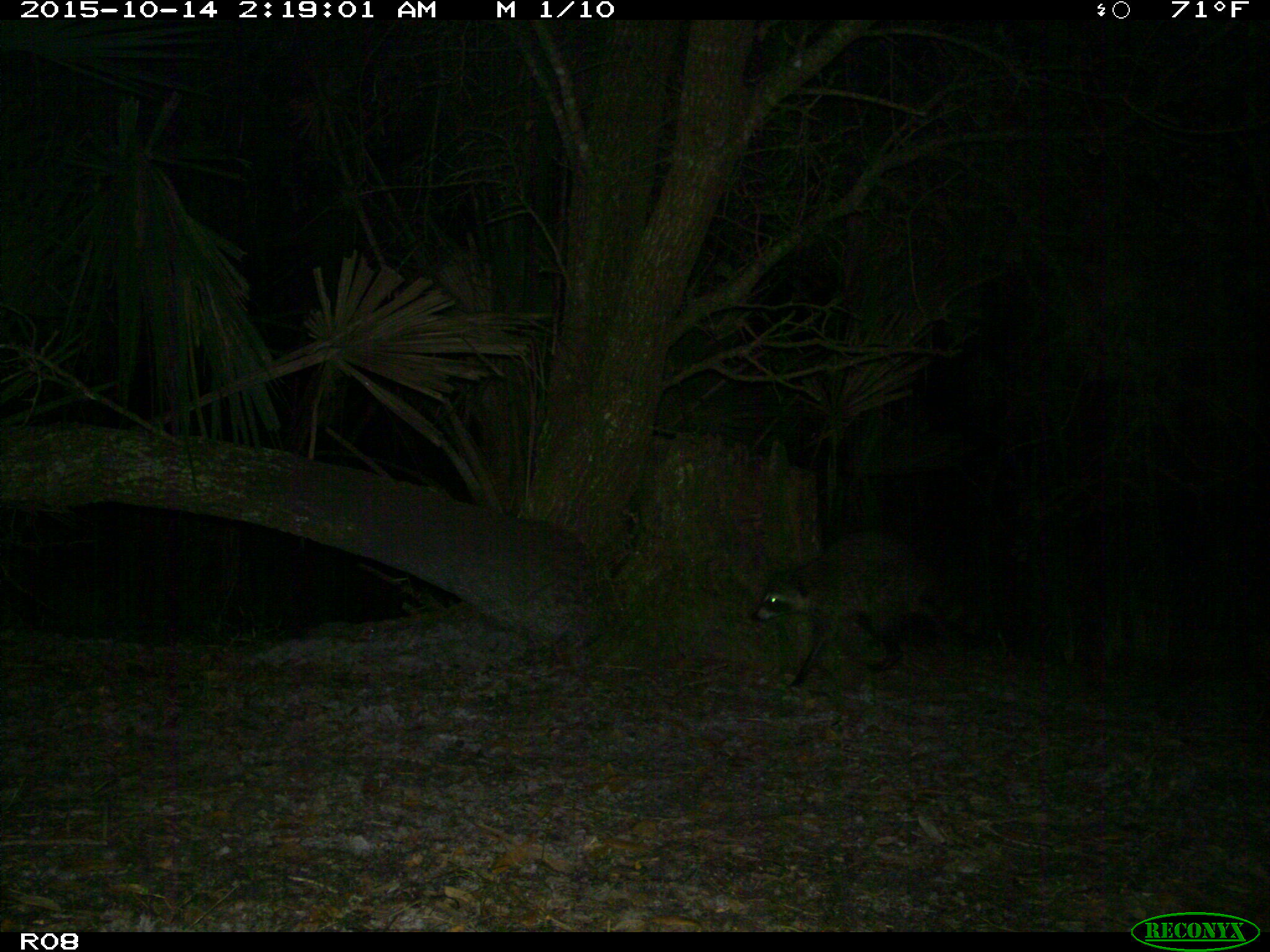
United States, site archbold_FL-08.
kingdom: Animalia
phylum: Chordata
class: Mammalia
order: Carnivora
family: Procyonidae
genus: Procyon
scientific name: Procyon lotor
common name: common raccoon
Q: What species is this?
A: Procyon lotor (common raccoon).